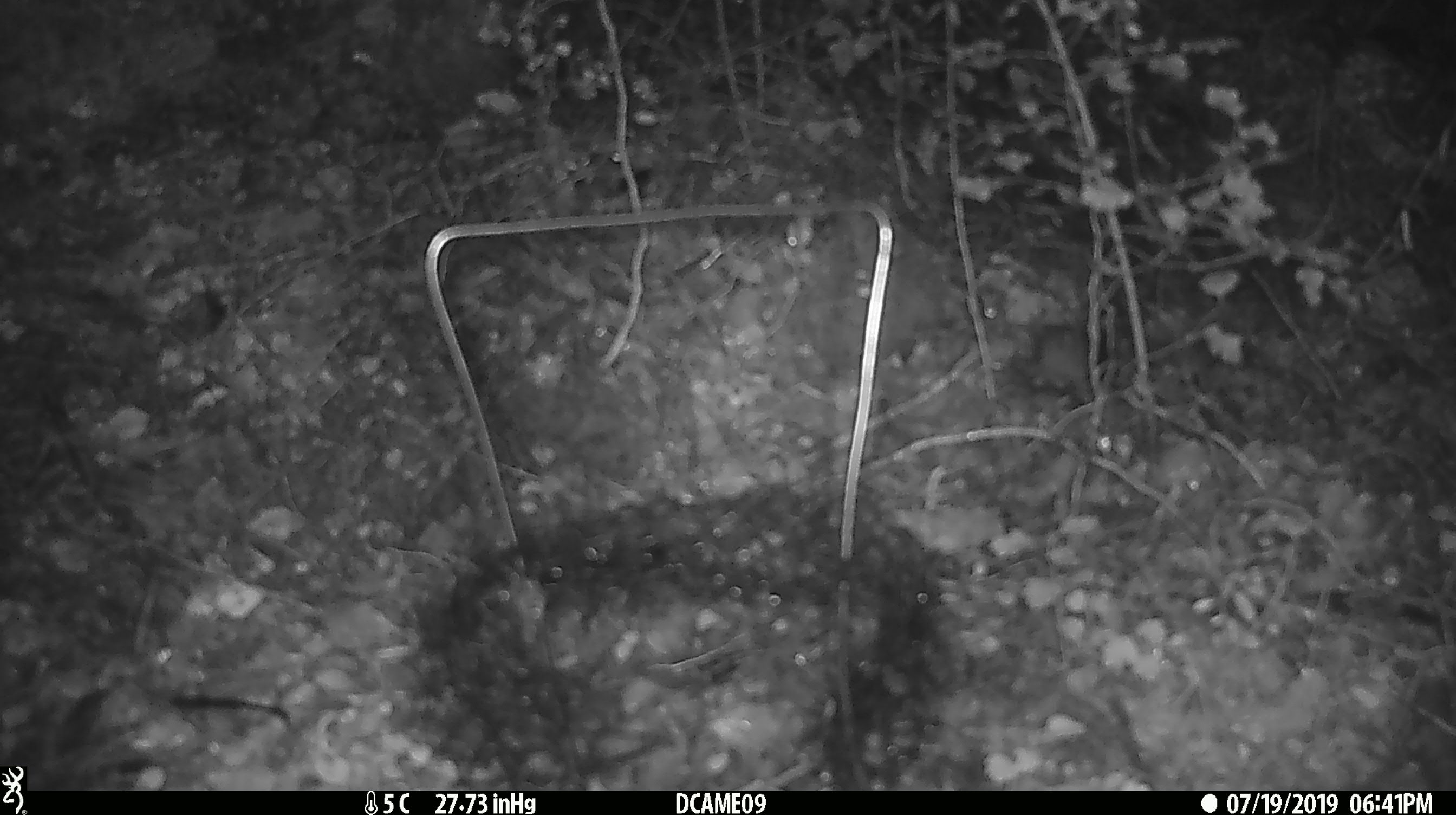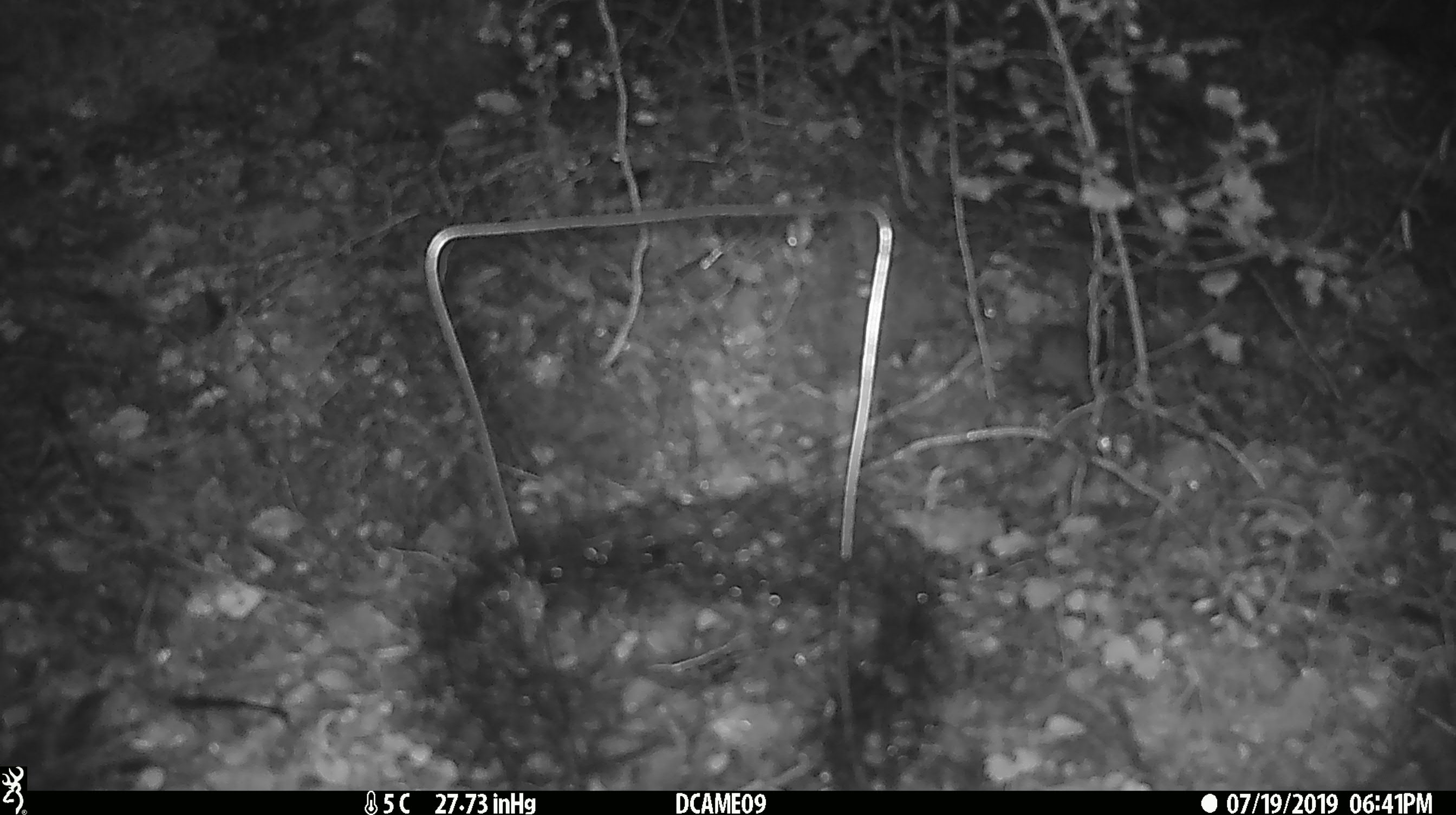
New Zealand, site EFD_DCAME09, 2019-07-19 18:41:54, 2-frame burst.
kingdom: Animalia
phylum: Chordata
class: Mammalia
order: Rodentia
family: Muridae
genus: Mus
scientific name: Mus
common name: mouse